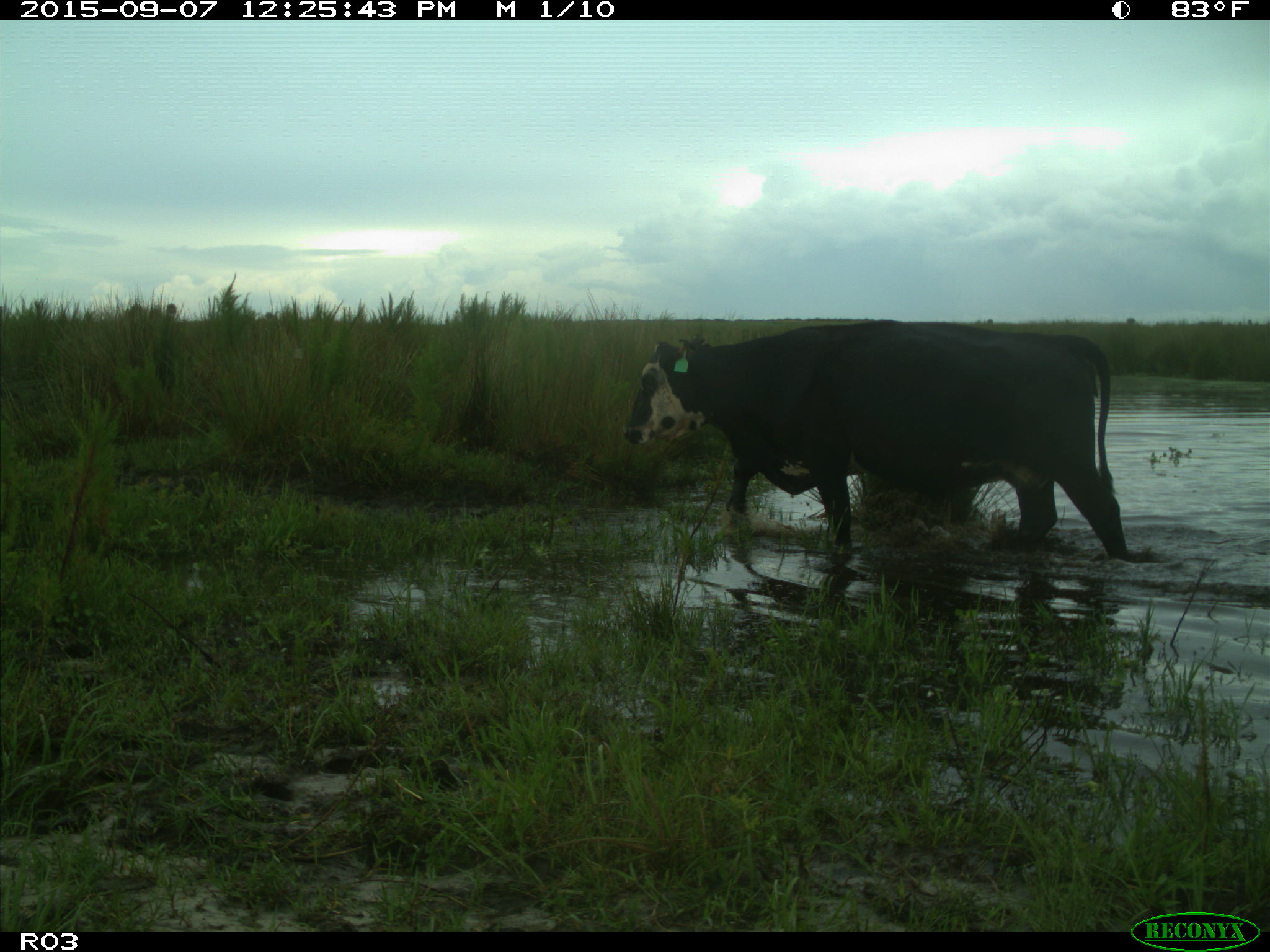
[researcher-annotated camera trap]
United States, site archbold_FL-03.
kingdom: Animalia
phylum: Chordata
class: Mammalia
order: Artiodactyla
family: Bovidae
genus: Bos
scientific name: Bos taurus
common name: domestic cow